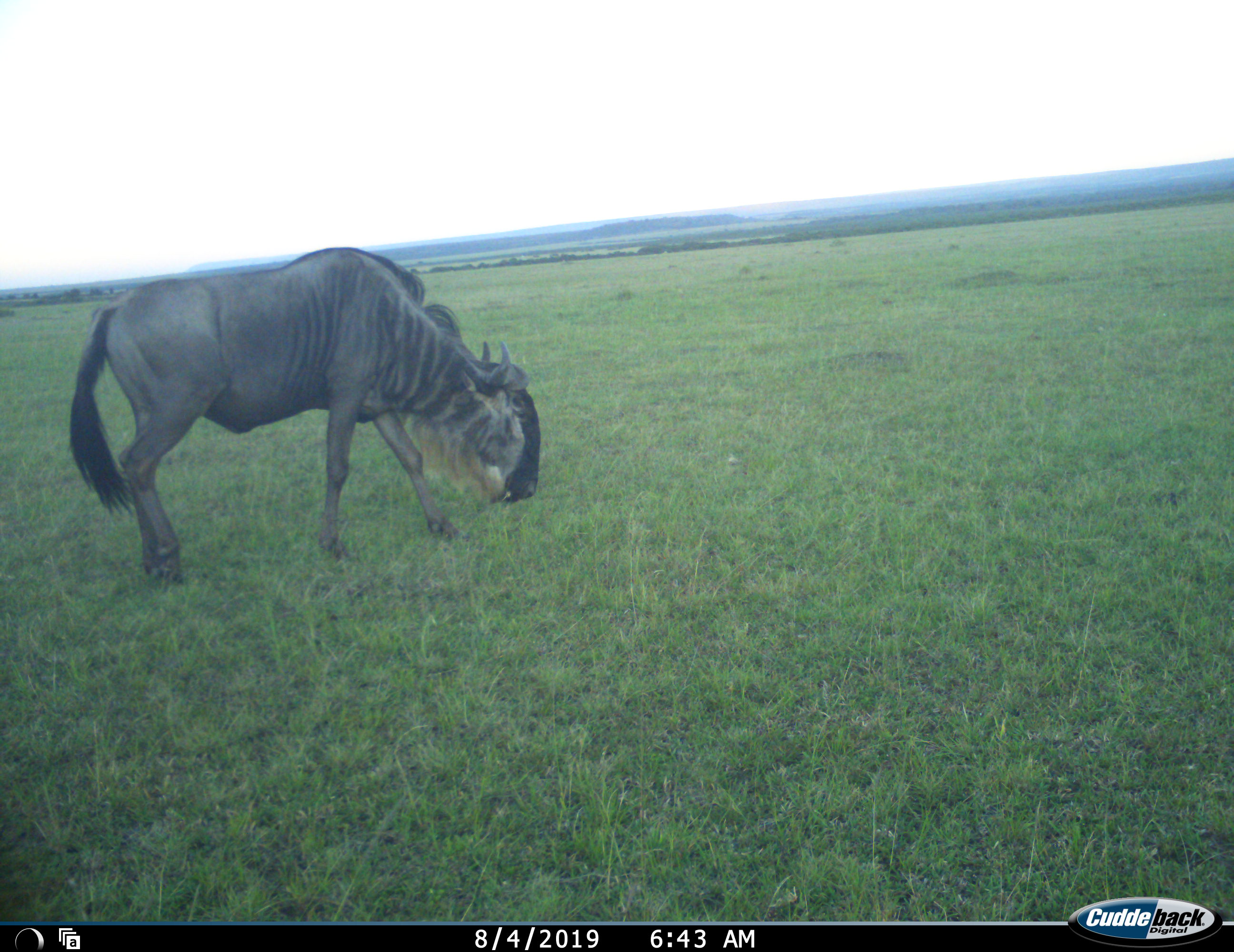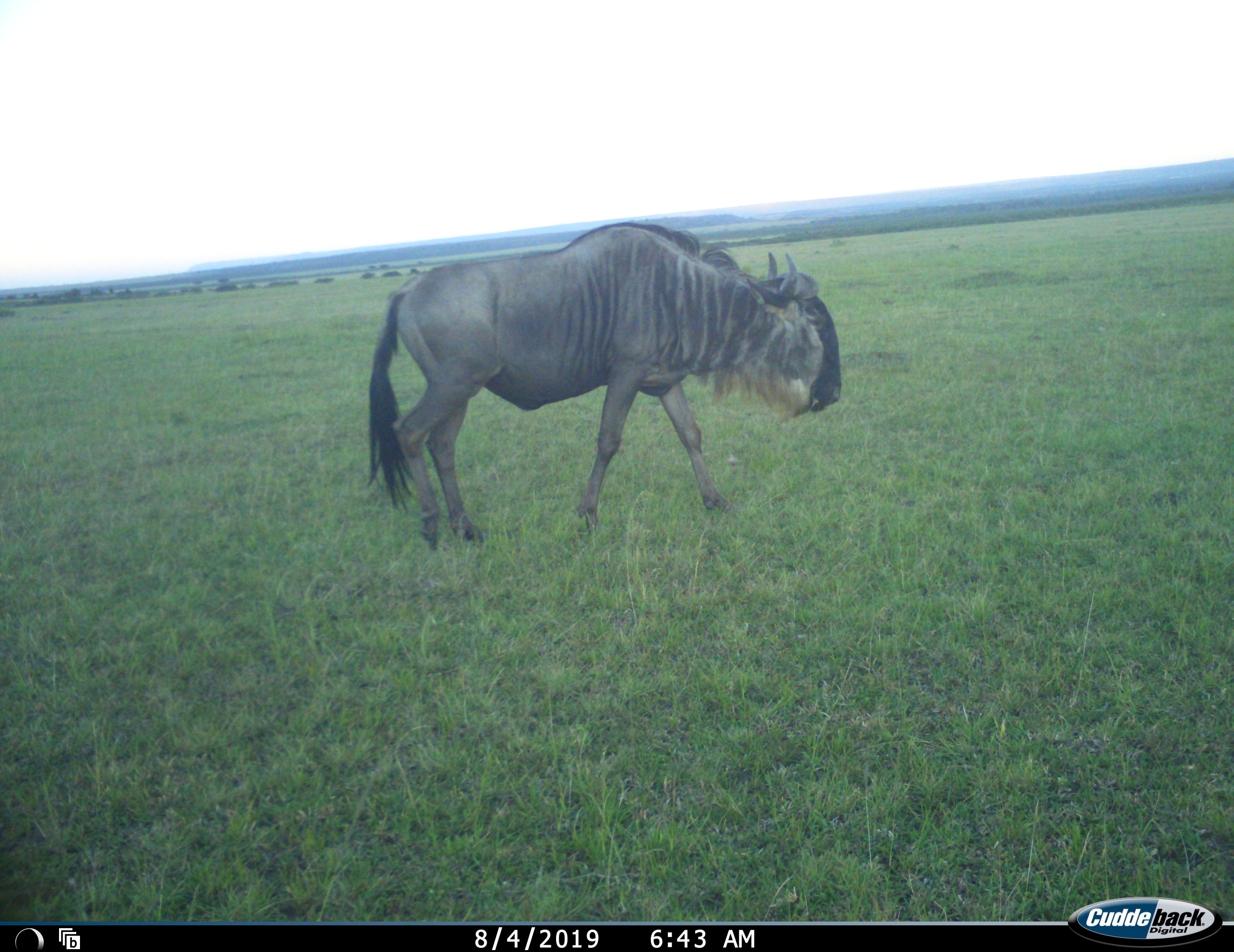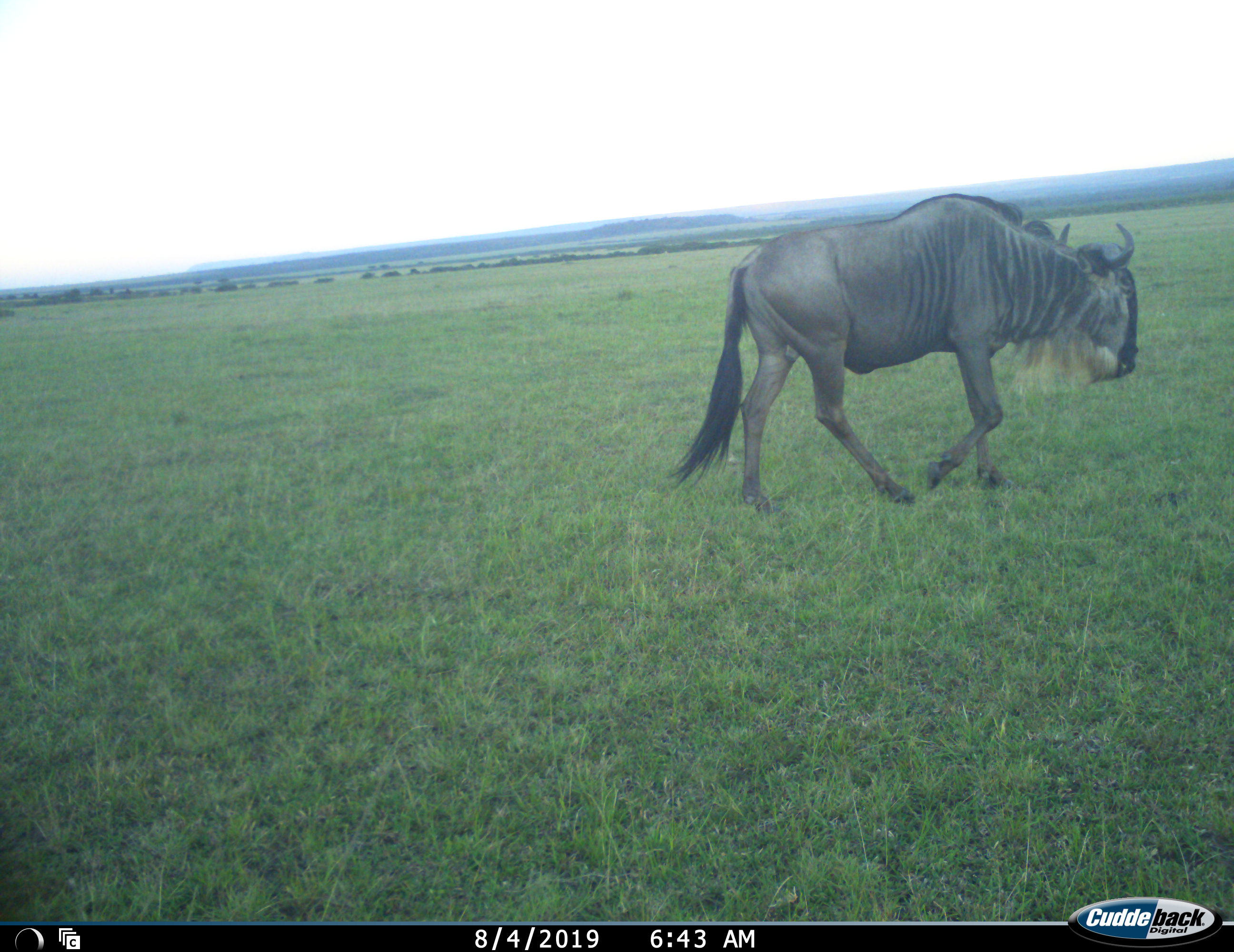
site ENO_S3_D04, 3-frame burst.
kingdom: Animalia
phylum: Chordata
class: Mammalia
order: Artiodactyla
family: Bovidae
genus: Connochaetes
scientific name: Connochaetes taurinus taurinus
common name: blue wildebeest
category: wildebeestblue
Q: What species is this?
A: Wildebeestblue (blue wildebeest) (Connochaetes taurinus taurinus).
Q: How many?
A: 1.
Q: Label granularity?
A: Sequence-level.